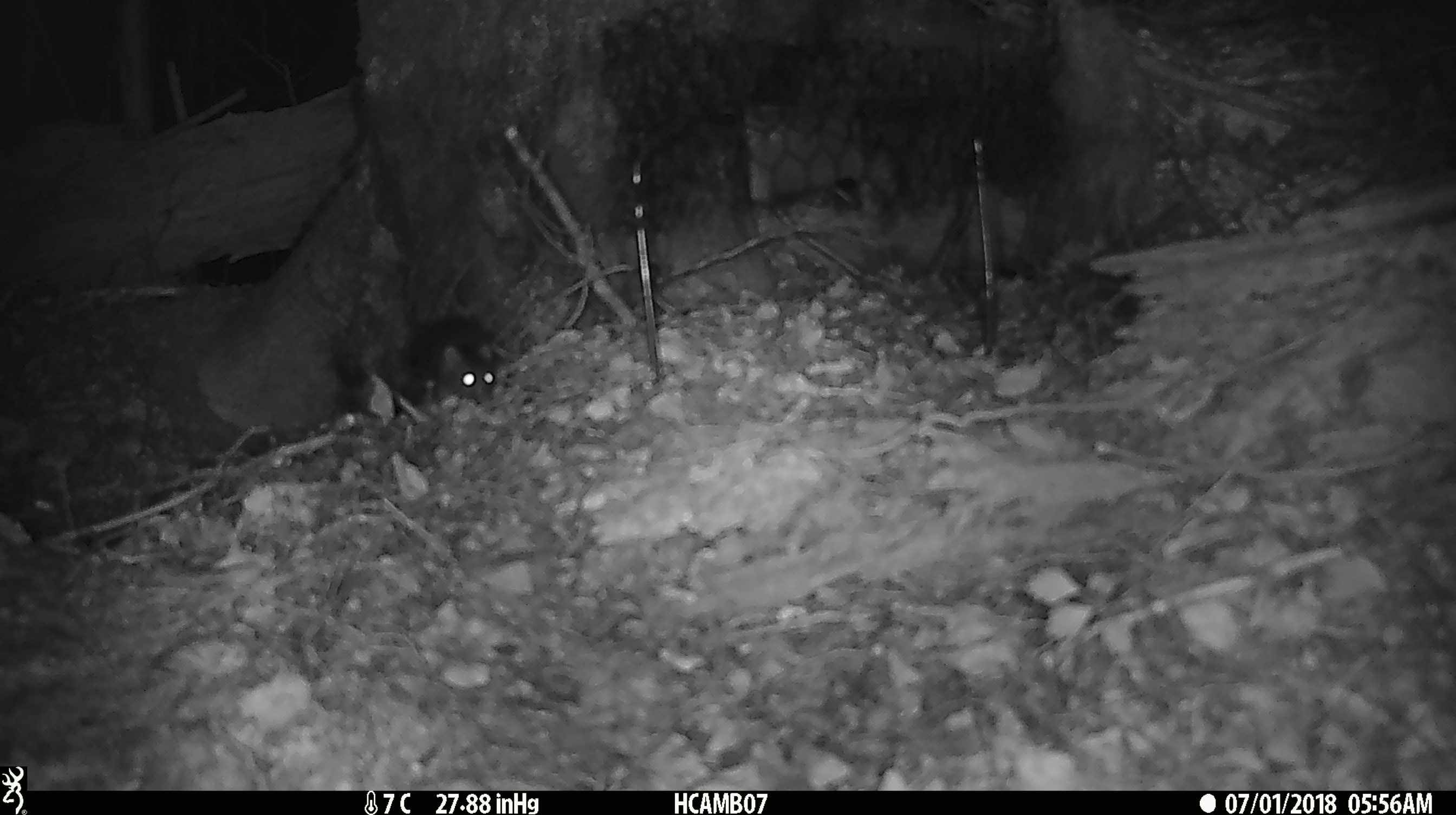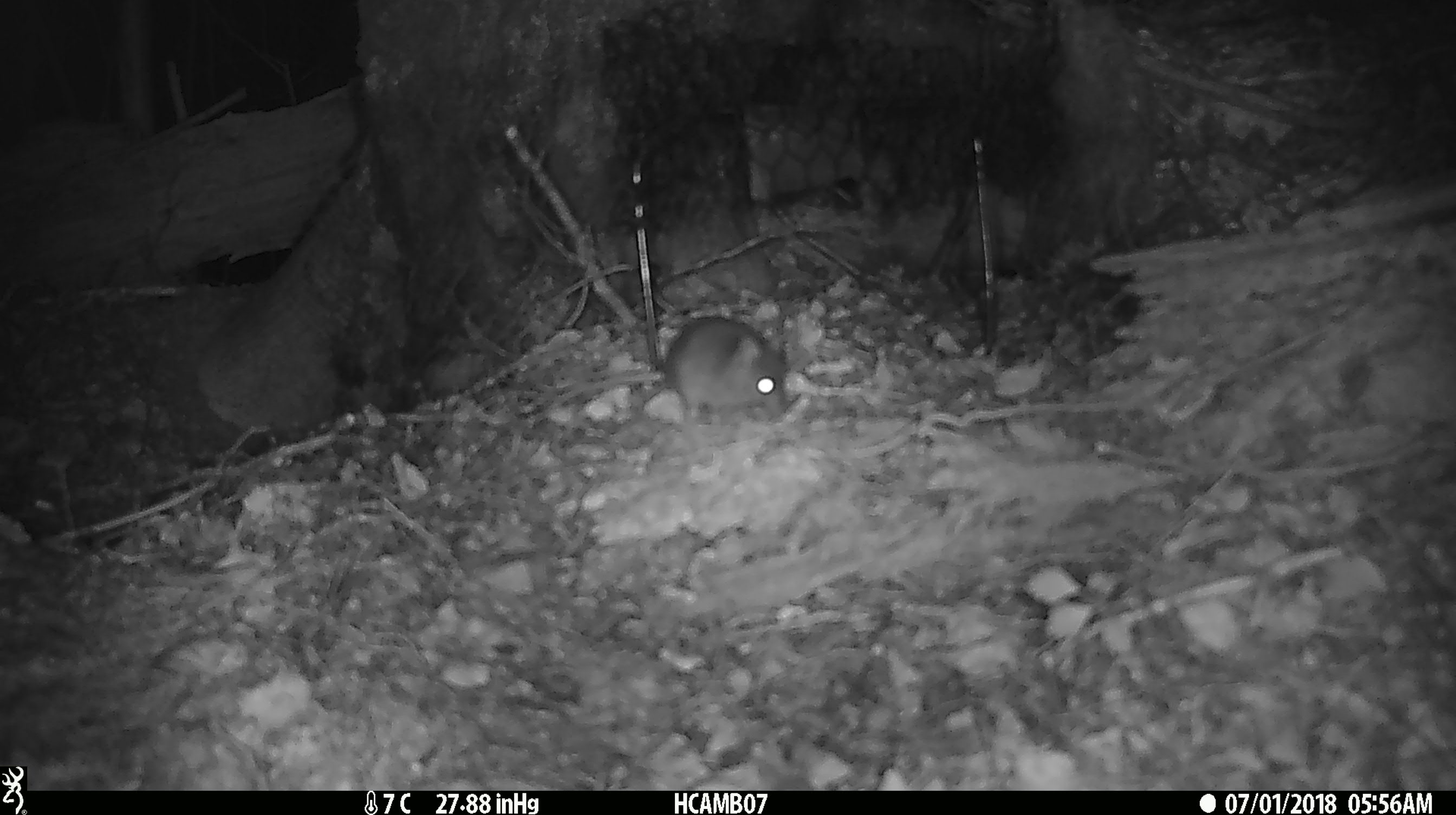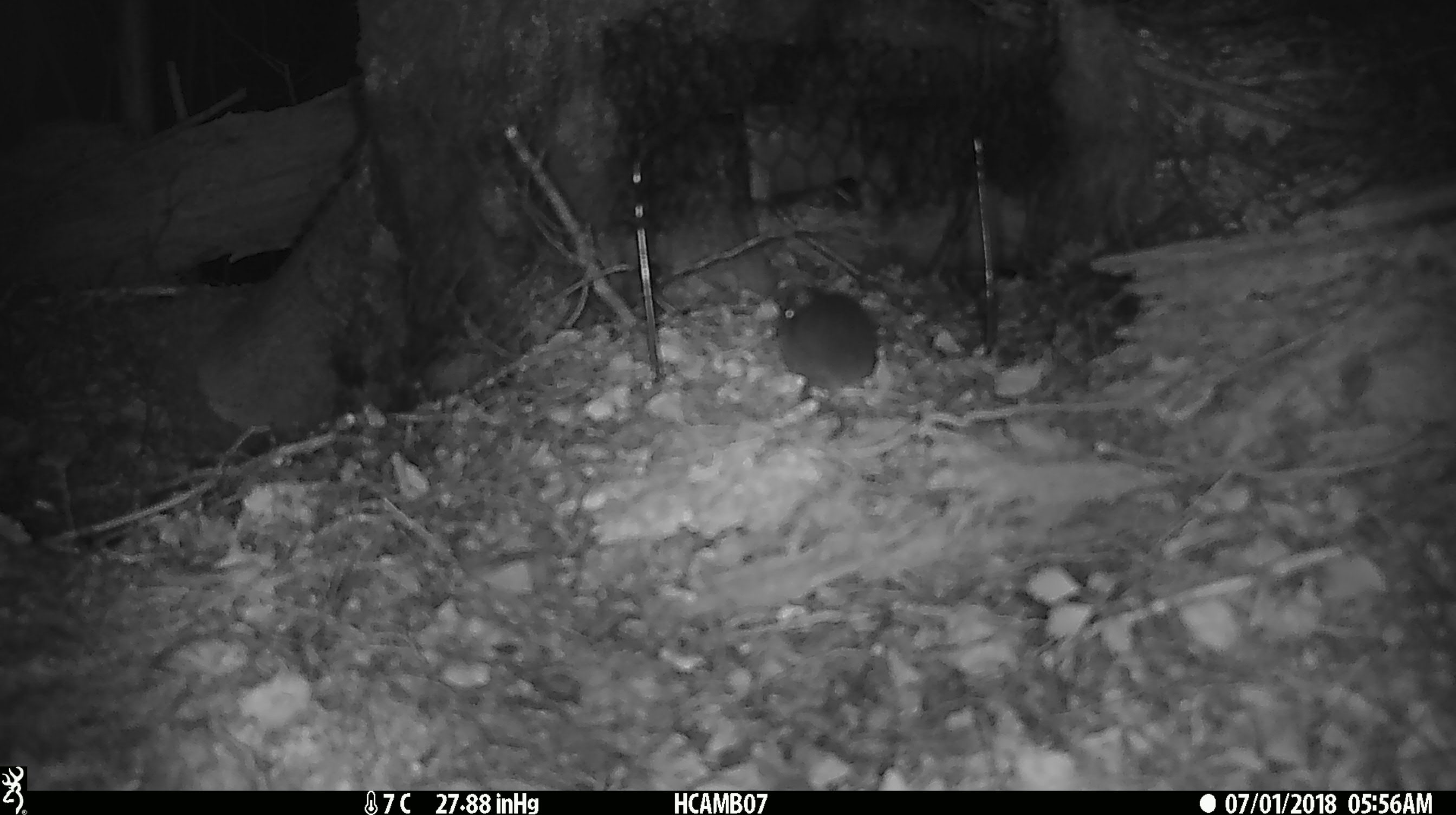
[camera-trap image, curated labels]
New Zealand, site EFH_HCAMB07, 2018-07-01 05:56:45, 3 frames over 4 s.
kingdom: Animalia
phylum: Chordata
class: Mammalia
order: Rodentia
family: Muridae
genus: Mus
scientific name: Mus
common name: mouse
Mouse (Mus).